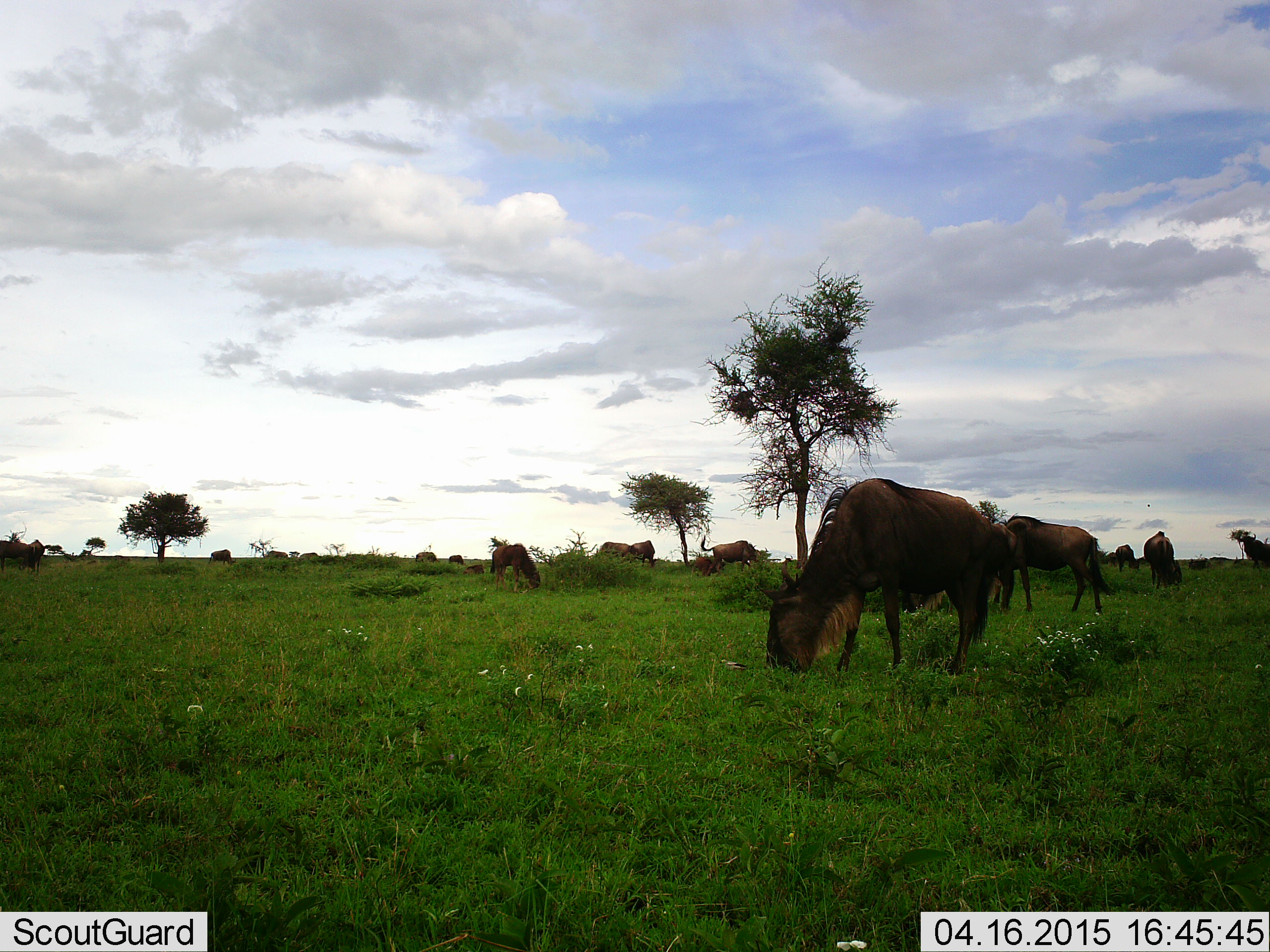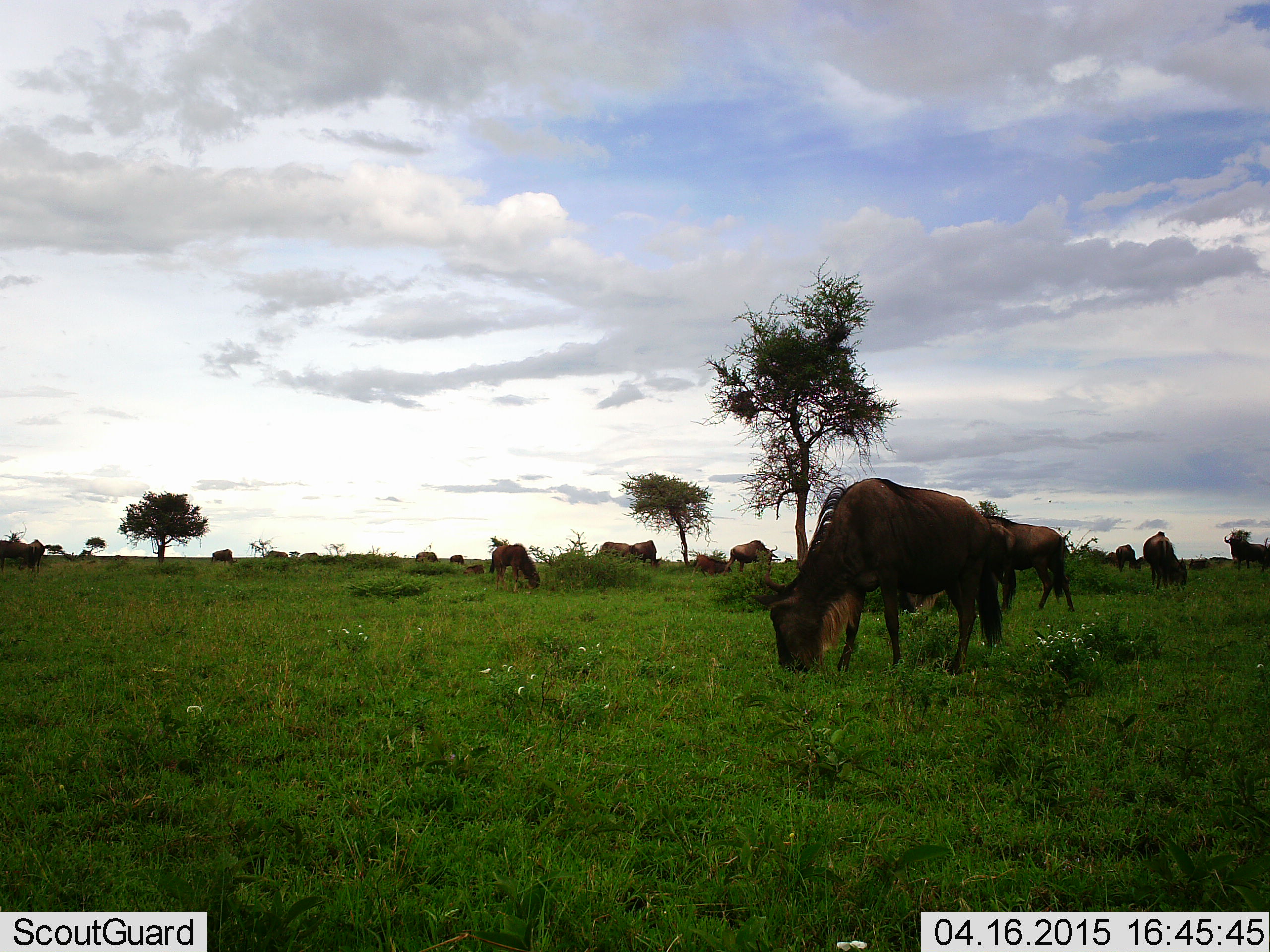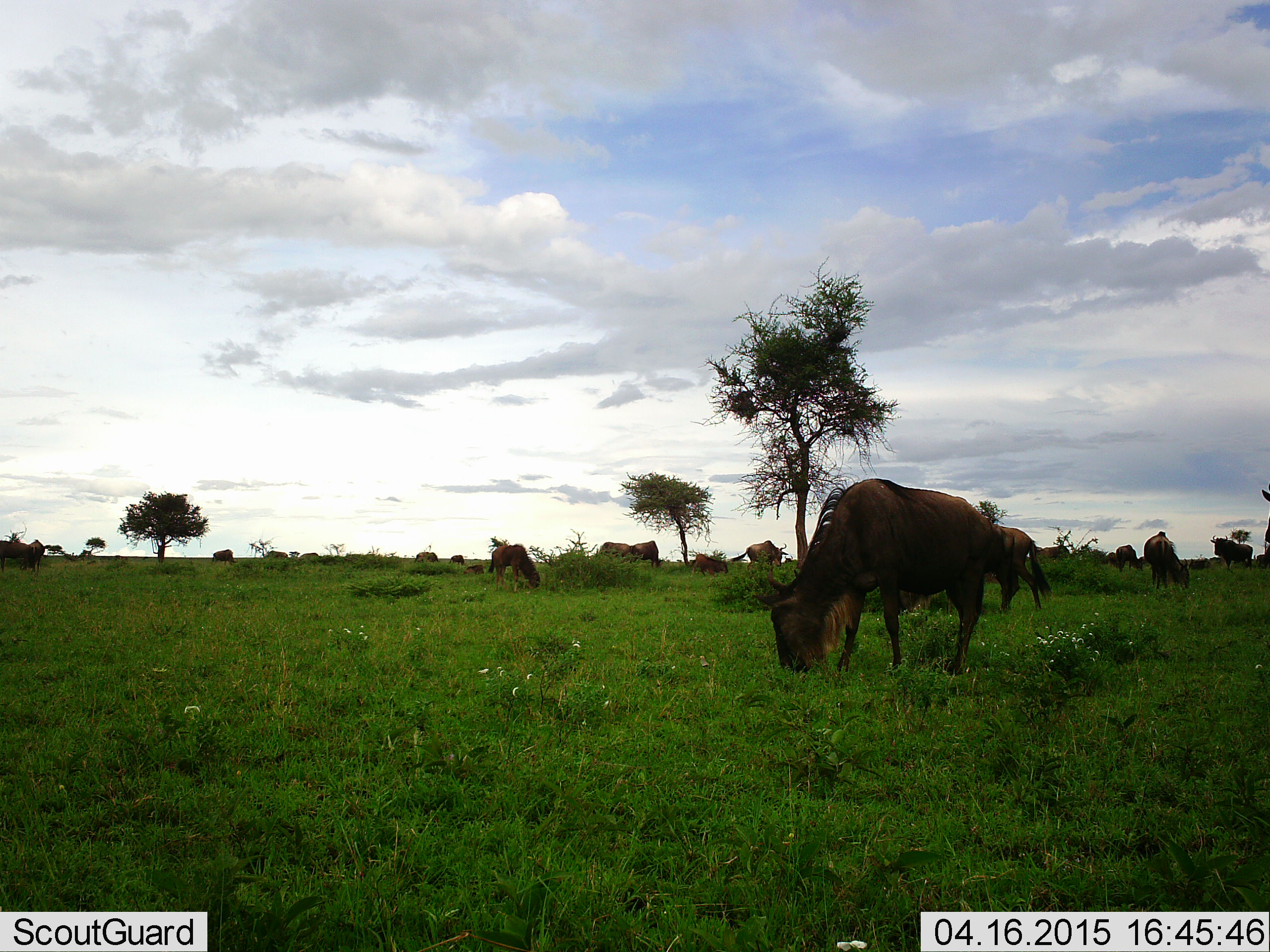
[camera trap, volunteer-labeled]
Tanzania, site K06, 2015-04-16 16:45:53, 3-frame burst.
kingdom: Animalia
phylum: Chordata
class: Mammalia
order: Artiodactyla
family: Bovidae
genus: Connochaetes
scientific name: Connochaetes taurinus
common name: blue wildebeest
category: wildebeest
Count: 11-50.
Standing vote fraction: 60%.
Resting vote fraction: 20%.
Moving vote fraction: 40%.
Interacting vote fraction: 0%.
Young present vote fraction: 10%.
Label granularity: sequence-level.